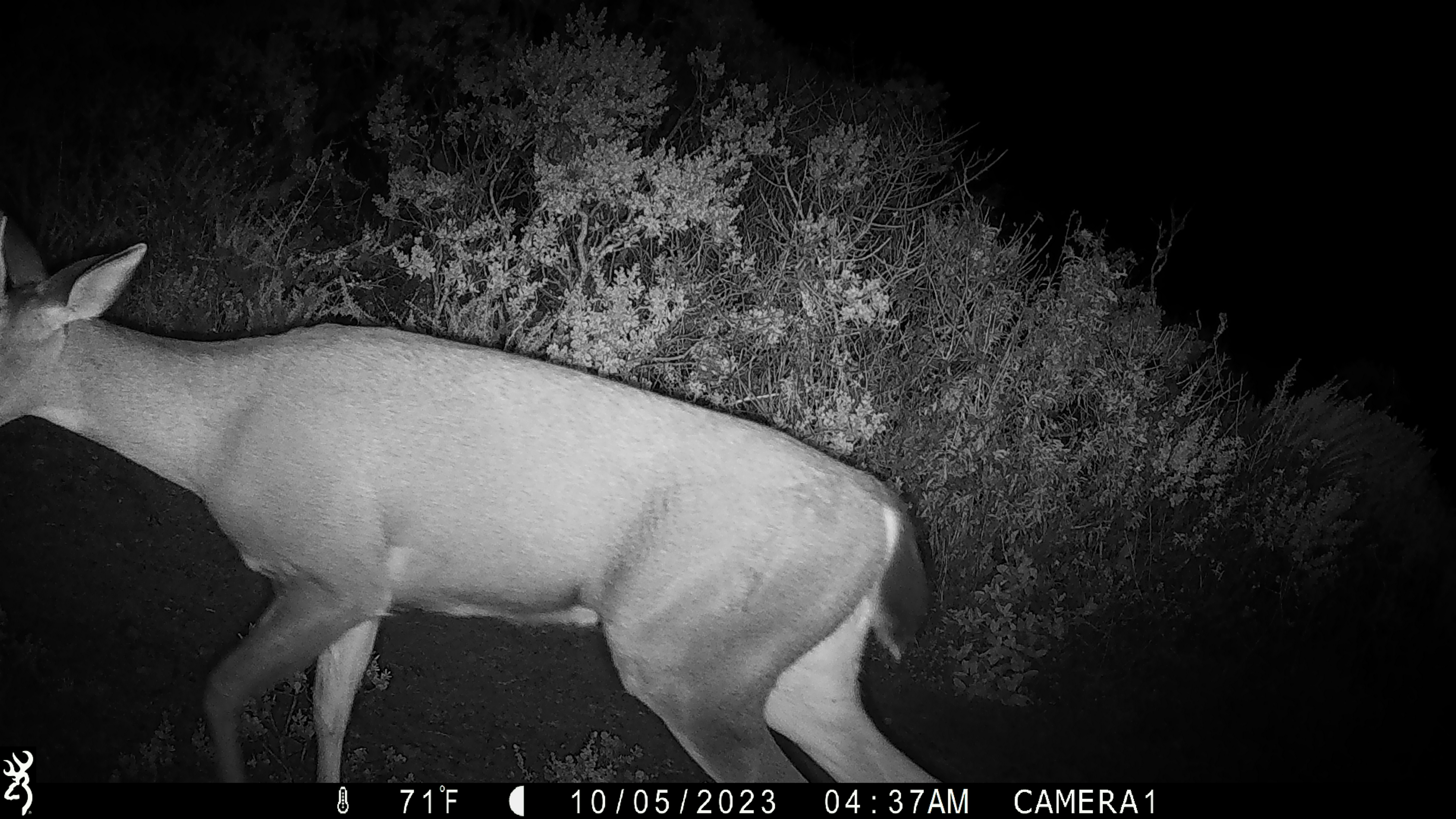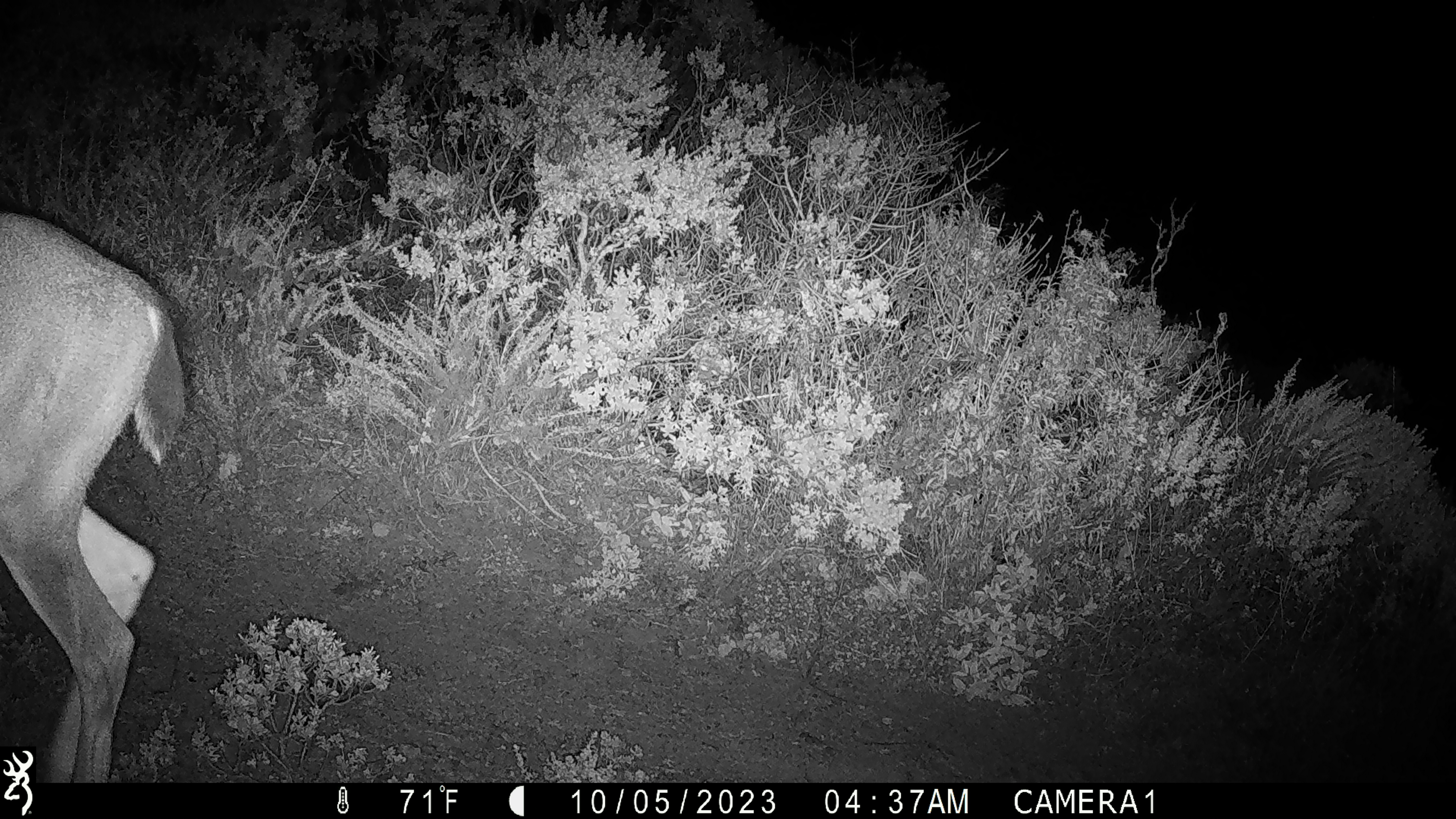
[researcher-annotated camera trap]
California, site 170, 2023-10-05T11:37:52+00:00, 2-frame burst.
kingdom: Animalia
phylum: Chordata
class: Mammalia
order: Artiodactyla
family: Cervidae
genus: Odocoileus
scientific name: Odocoileus hemionus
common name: mule deer